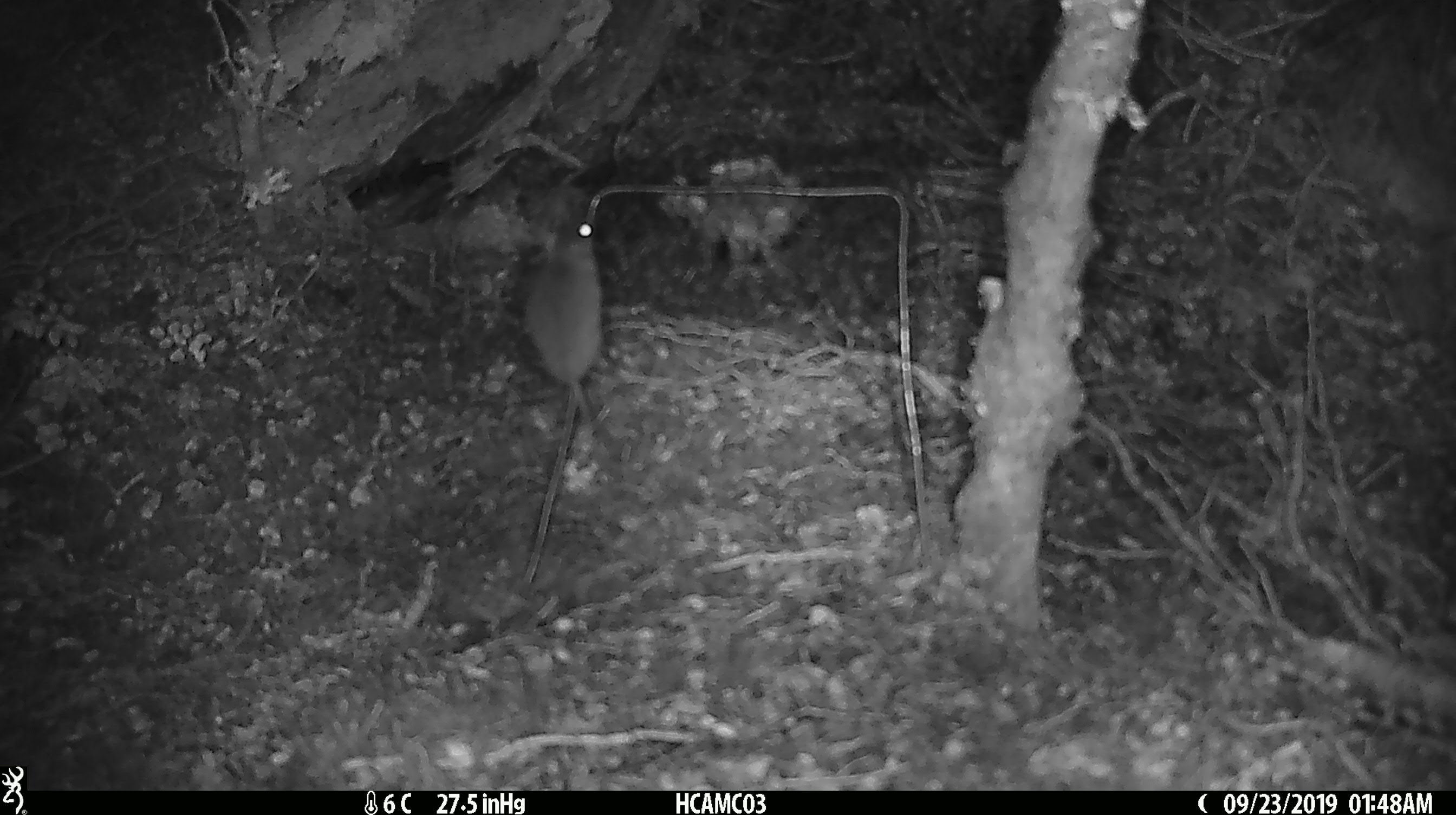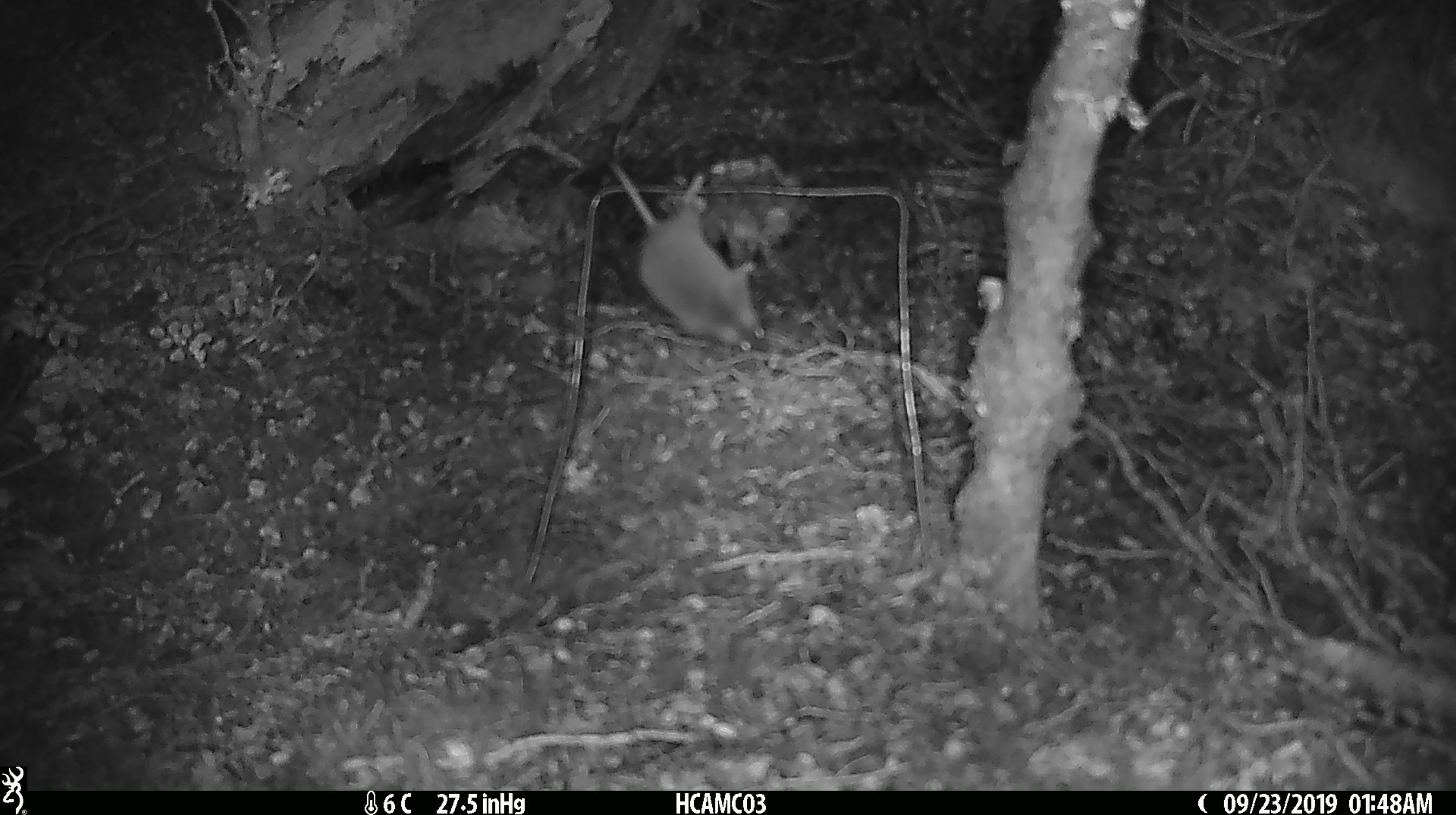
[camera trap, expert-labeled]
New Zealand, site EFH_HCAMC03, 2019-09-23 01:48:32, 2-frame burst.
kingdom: Animalia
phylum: Chordata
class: Mammalia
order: Rodentia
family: Muridae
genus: Mus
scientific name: Mus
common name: mouse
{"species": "mouse (Mus)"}